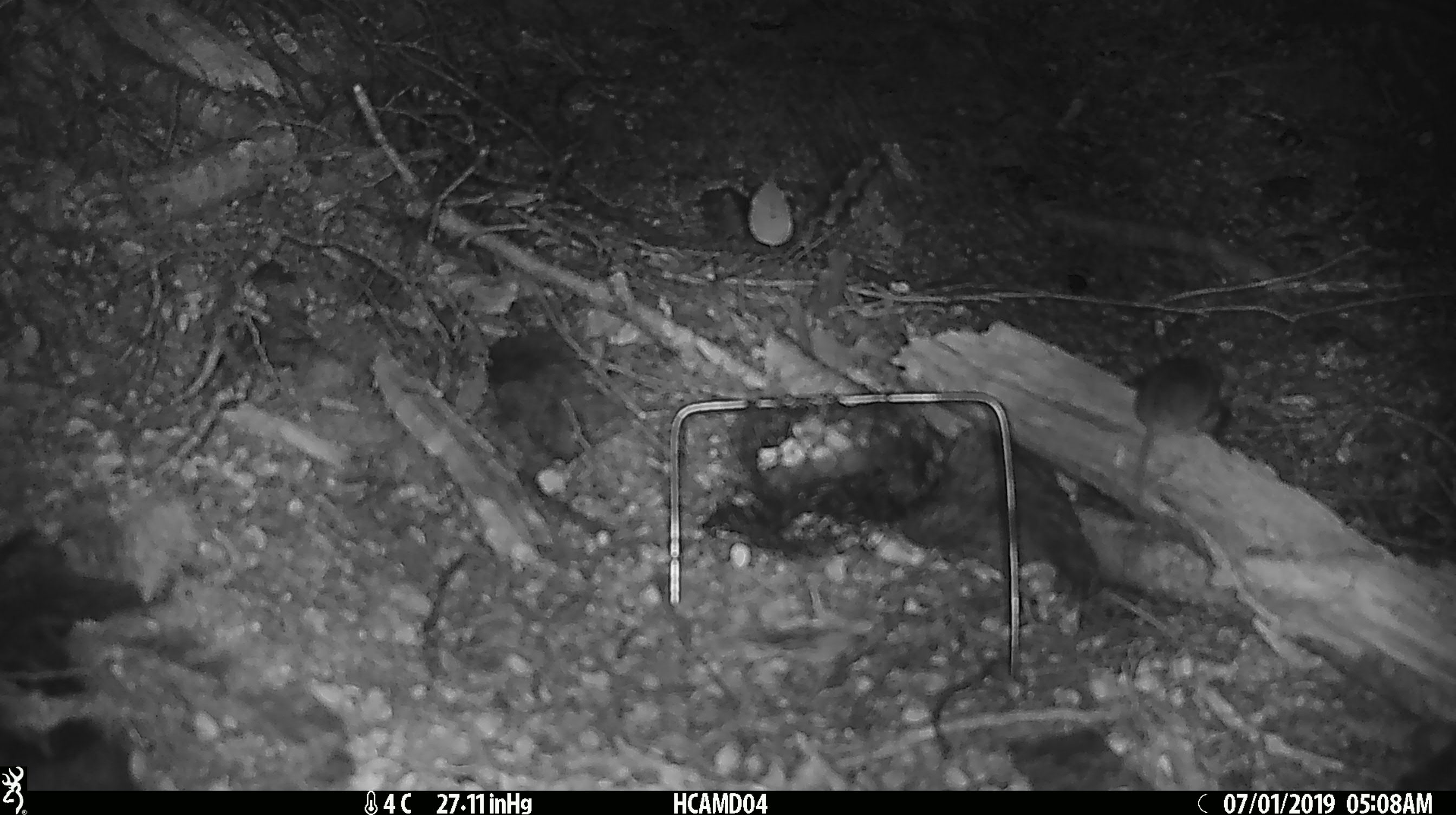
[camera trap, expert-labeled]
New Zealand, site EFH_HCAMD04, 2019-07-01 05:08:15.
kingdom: Animalia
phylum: Chordata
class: Mammalia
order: Rodentia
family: Muridae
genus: Mus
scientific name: Mus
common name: mouse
Mouse (Mus).